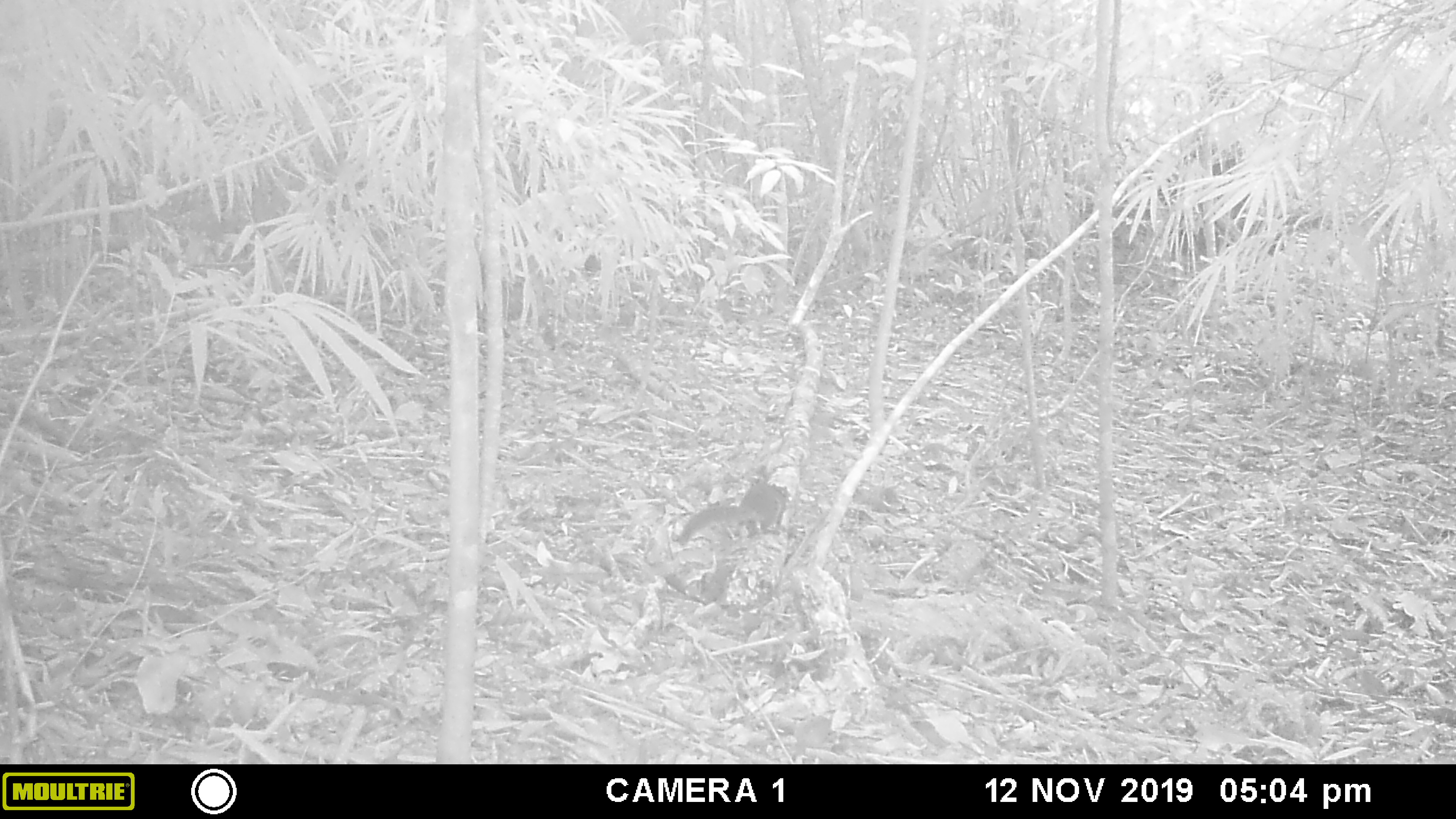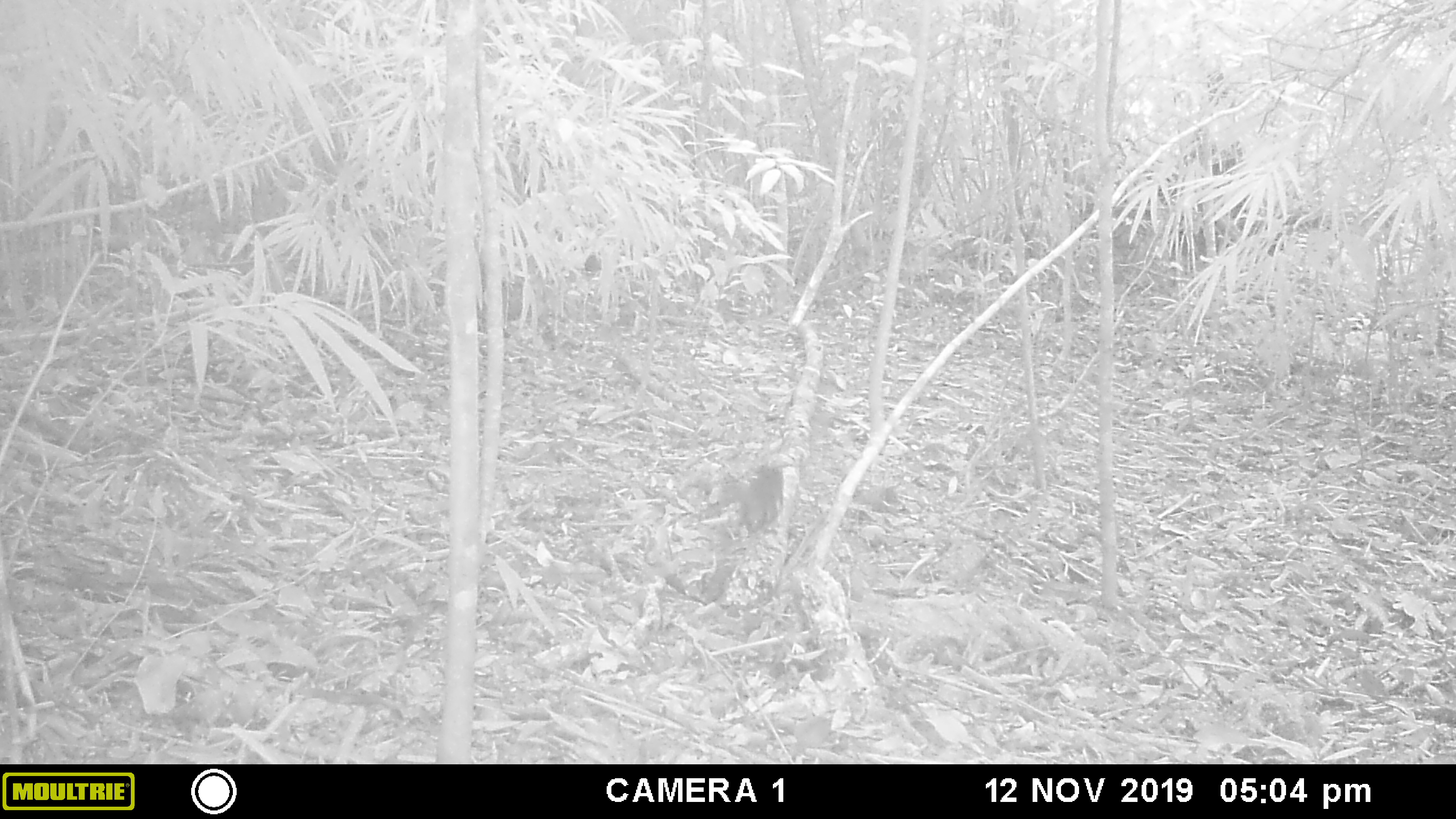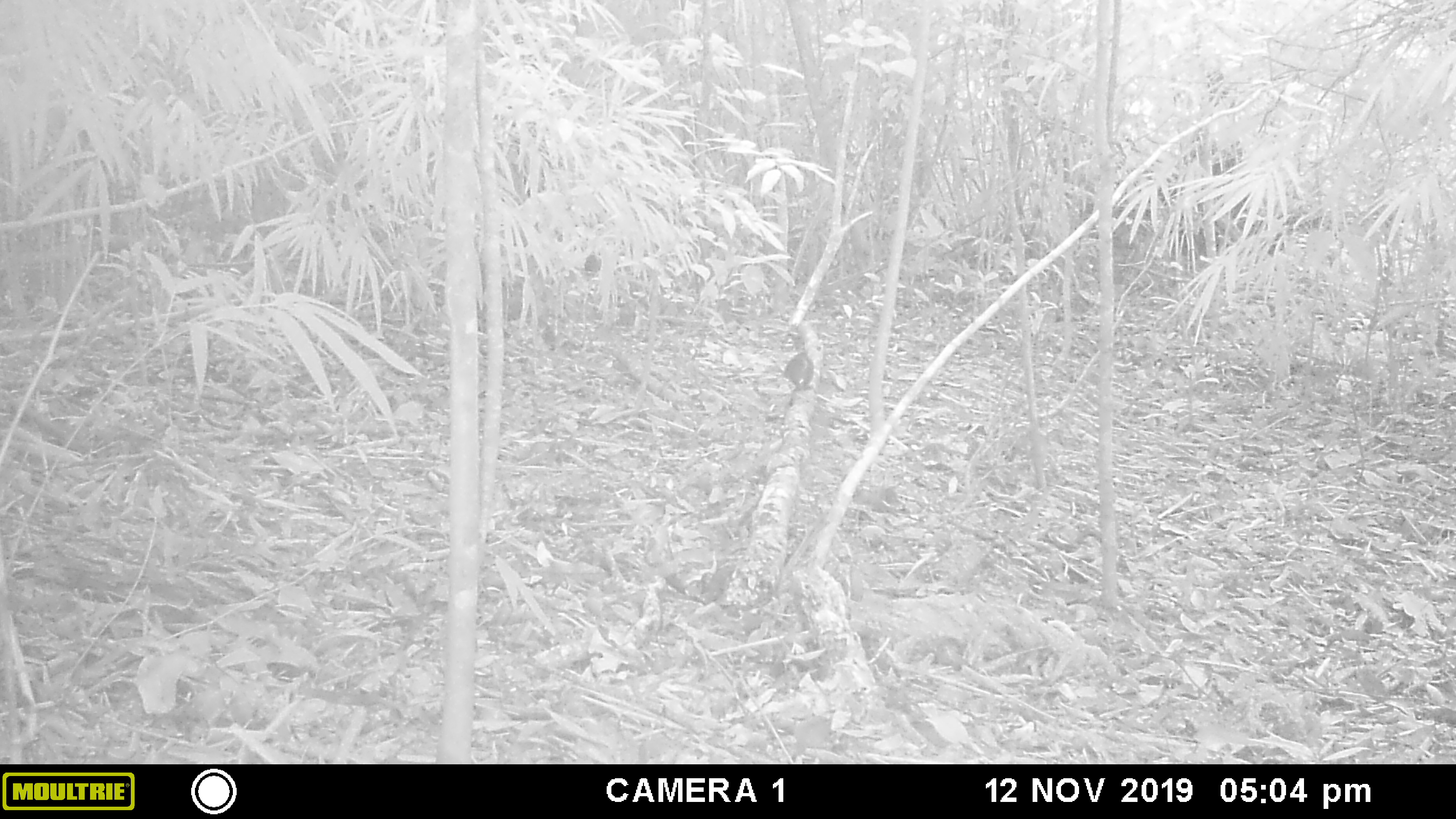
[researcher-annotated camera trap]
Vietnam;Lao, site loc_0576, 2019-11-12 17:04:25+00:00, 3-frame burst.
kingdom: Animalia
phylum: Chordata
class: Mammalia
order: Rodentia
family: Sciuridae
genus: Sciurus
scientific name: Sciurus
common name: squirrel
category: unidentified squirrel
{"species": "unidentified squirrel (squirrel) (Sciurus)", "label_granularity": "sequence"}